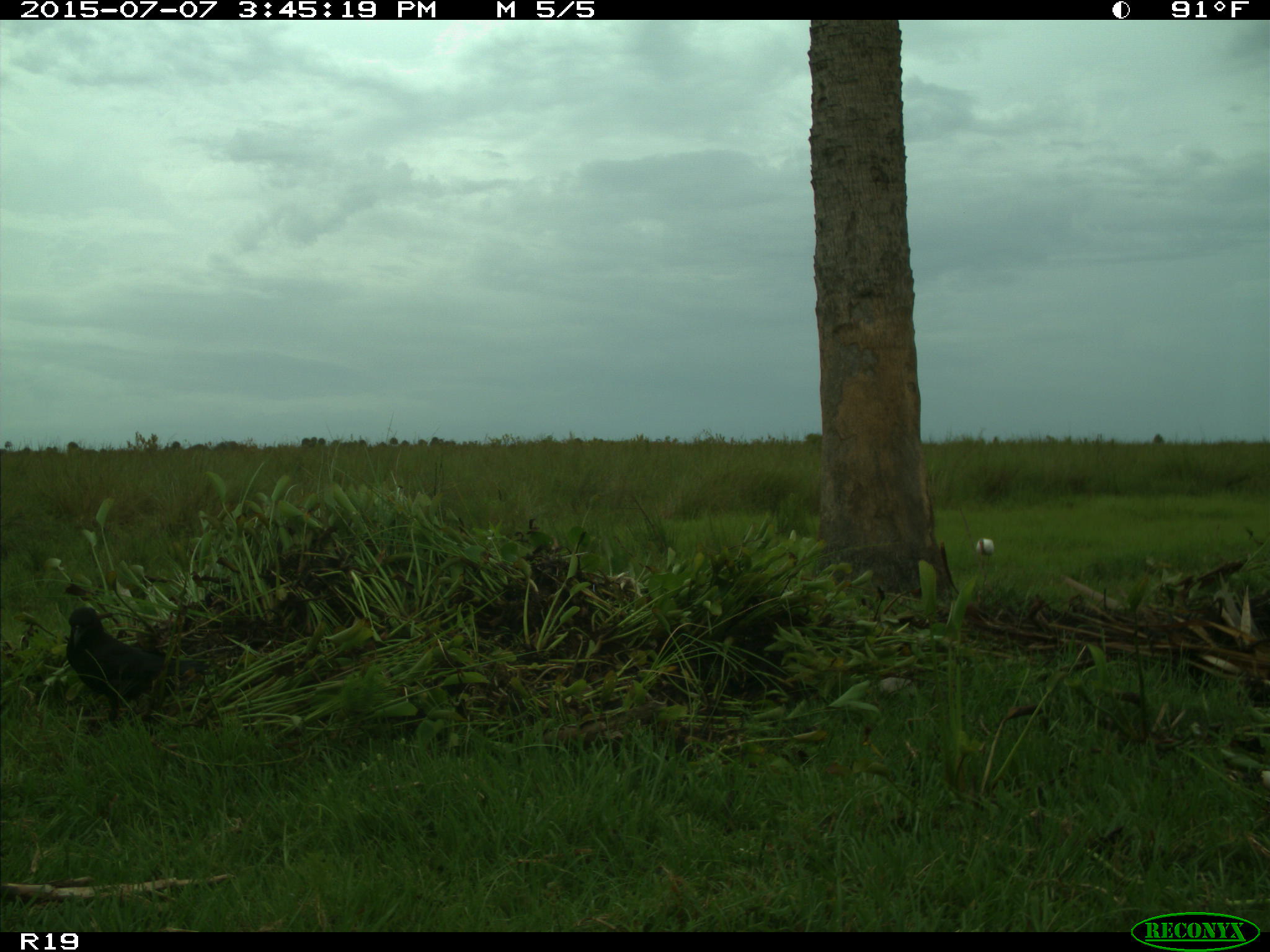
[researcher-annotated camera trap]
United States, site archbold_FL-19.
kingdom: Animalia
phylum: Chordata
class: Aves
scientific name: Aves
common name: birds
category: unidentified bird